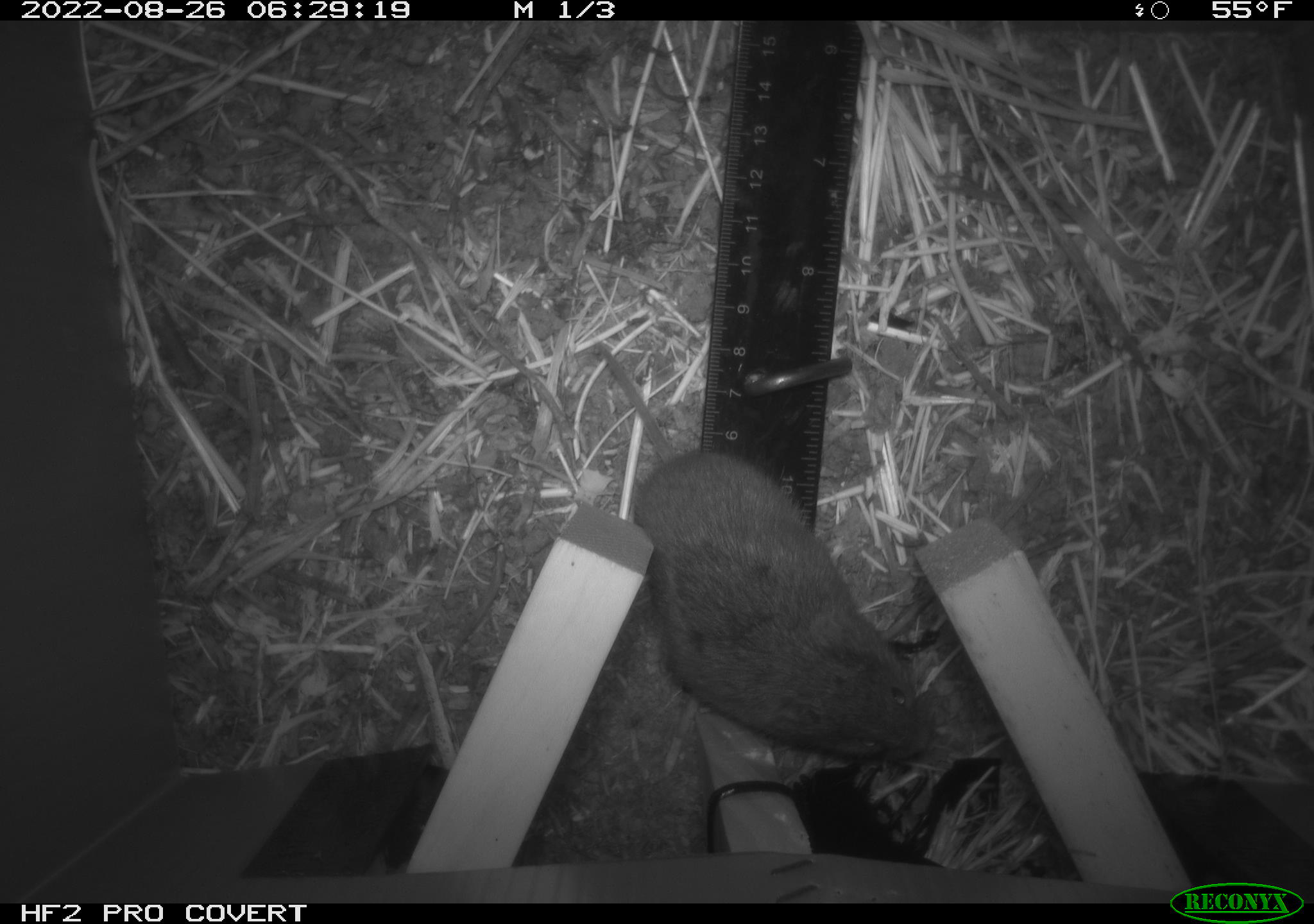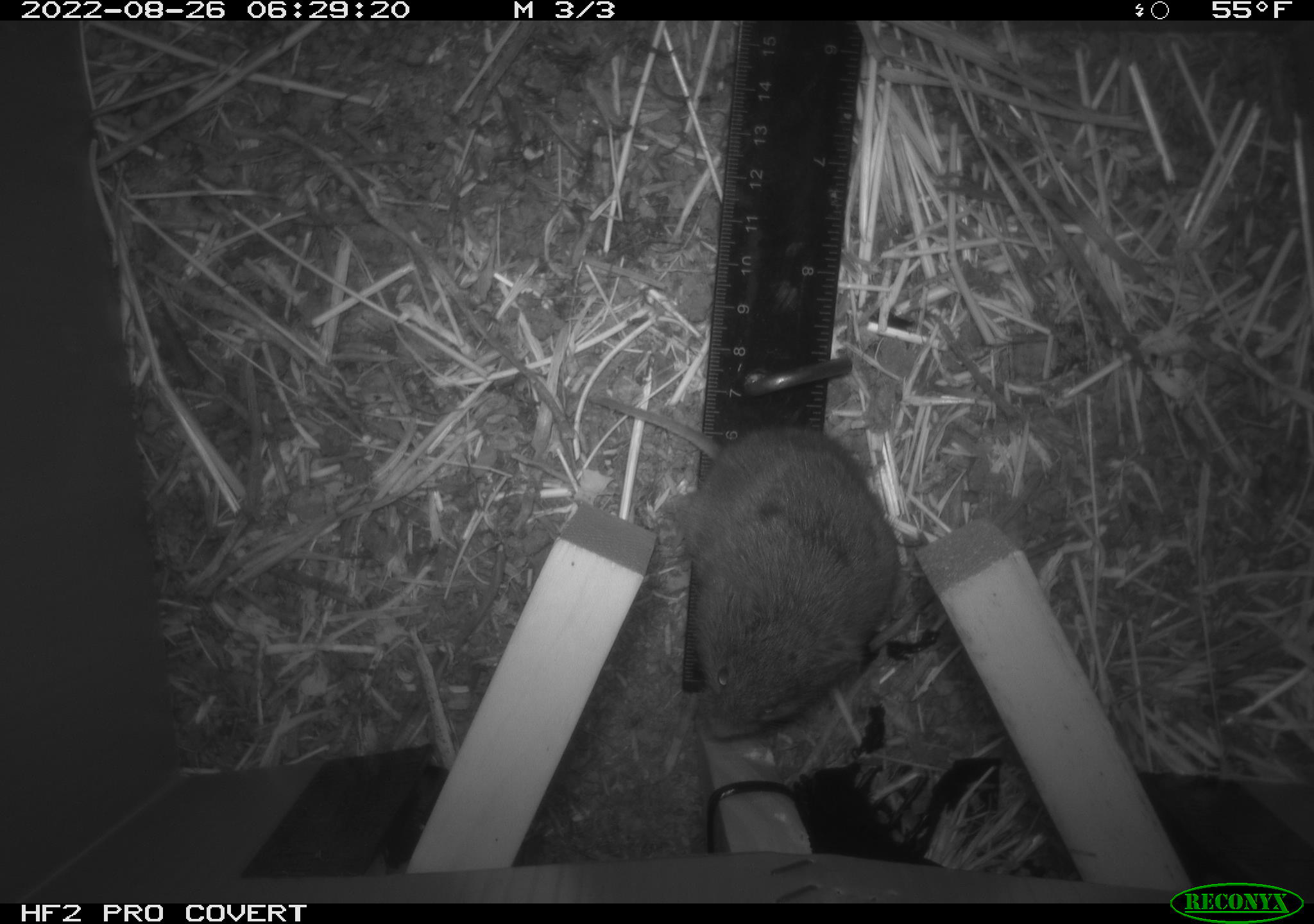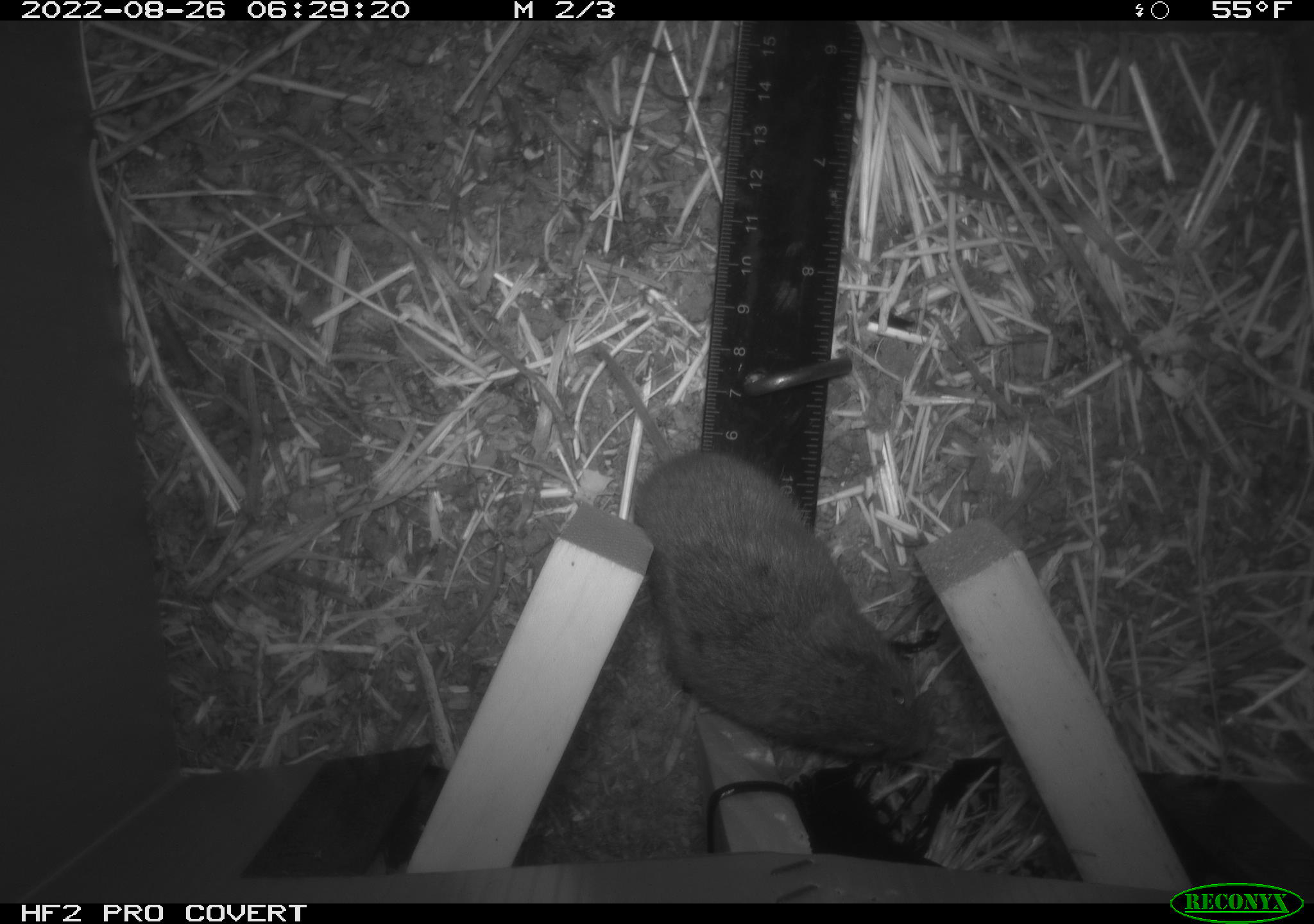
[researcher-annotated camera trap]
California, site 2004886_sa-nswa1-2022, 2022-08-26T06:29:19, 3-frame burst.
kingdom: Animalia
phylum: Chordata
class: Mammalia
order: Rodentia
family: Cricetidae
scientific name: Cricetidae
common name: hamsters, voles, lemmings, and allies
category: cricetidae family